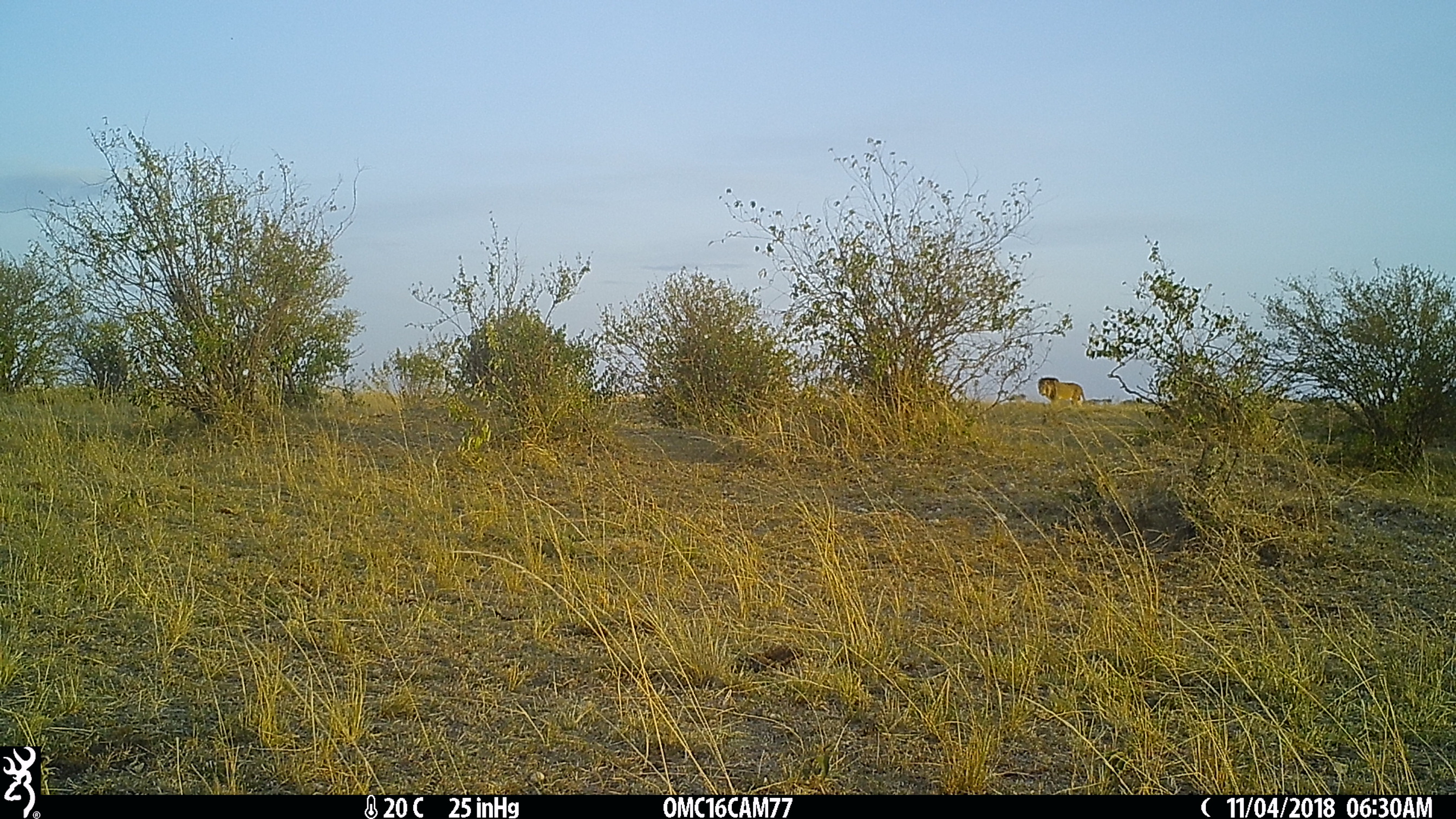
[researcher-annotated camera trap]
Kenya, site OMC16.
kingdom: Animalia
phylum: Chordata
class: Mammalia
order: Carnivora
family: Felidae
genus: Panthera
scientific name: Panthera leo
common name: lion